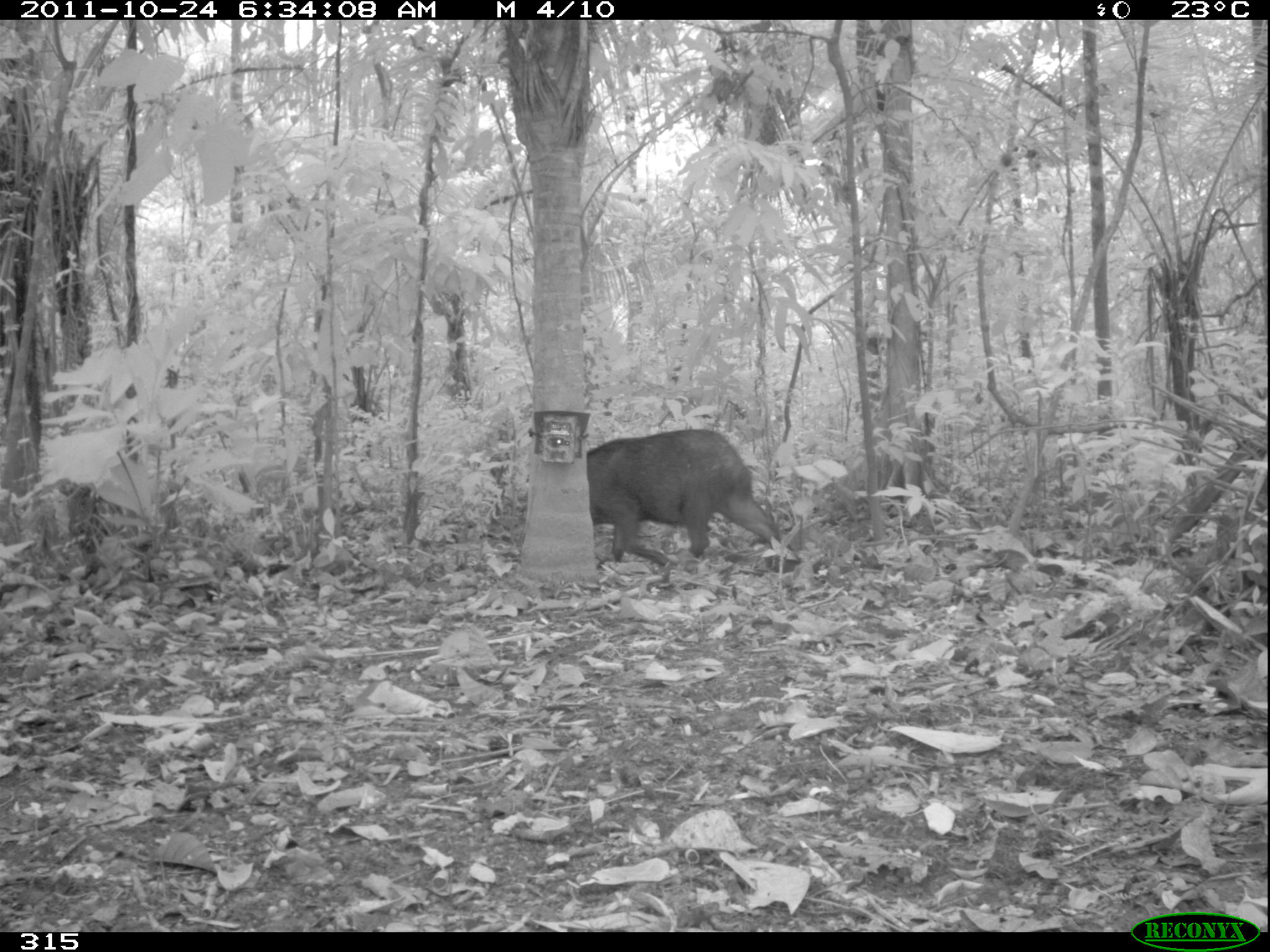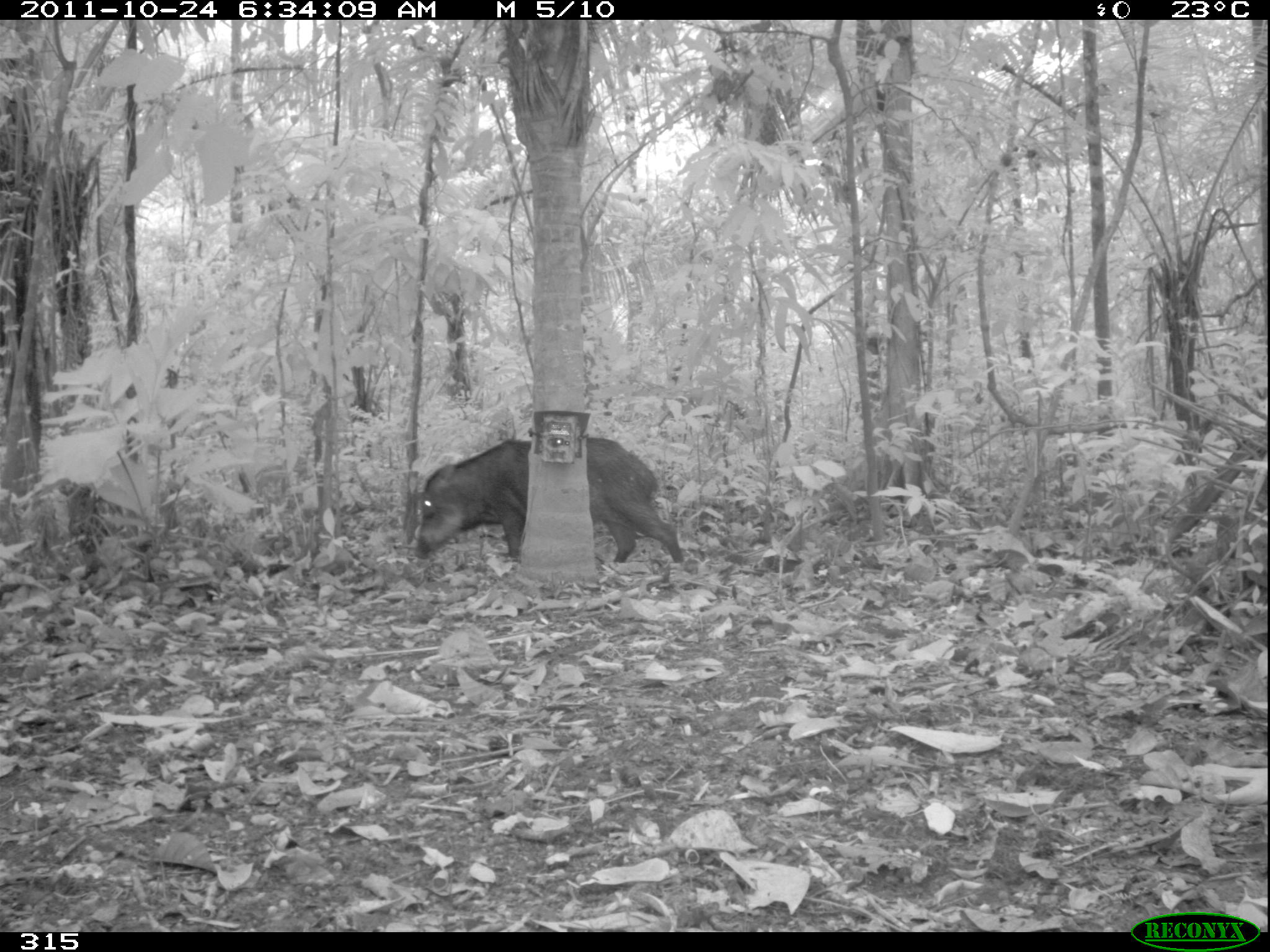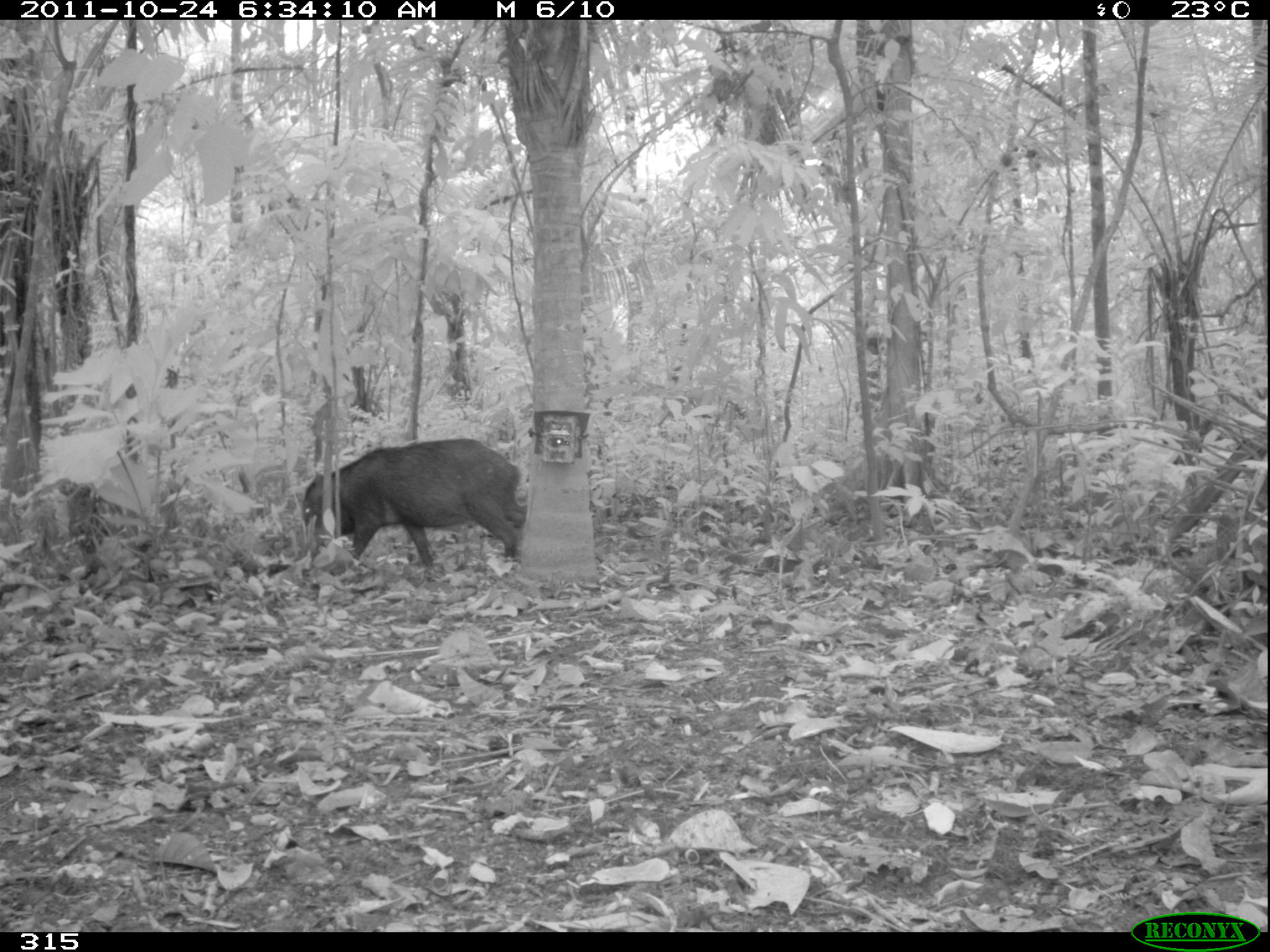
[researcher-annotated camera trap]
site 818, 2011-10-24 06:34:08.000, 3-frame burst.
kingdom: Animalia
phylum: Chordata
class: Mammalia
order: Artiodactyla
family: Tayassuidae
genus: Tayassu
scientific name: Tayassu pecari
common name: white-lipped peccary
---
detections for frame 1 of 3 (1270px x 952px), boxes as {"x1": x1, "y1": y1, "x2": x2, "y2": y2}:
tayassu pecari: {"x1": 585, "y1": 427, "x2": 783, "y2": 569}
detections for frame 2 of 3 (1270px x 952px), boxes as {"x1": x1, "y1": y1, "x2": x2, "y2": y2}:
tayassu pecari: {"x1": 415, "y1": 438, "x2": 687, "y2": 563}